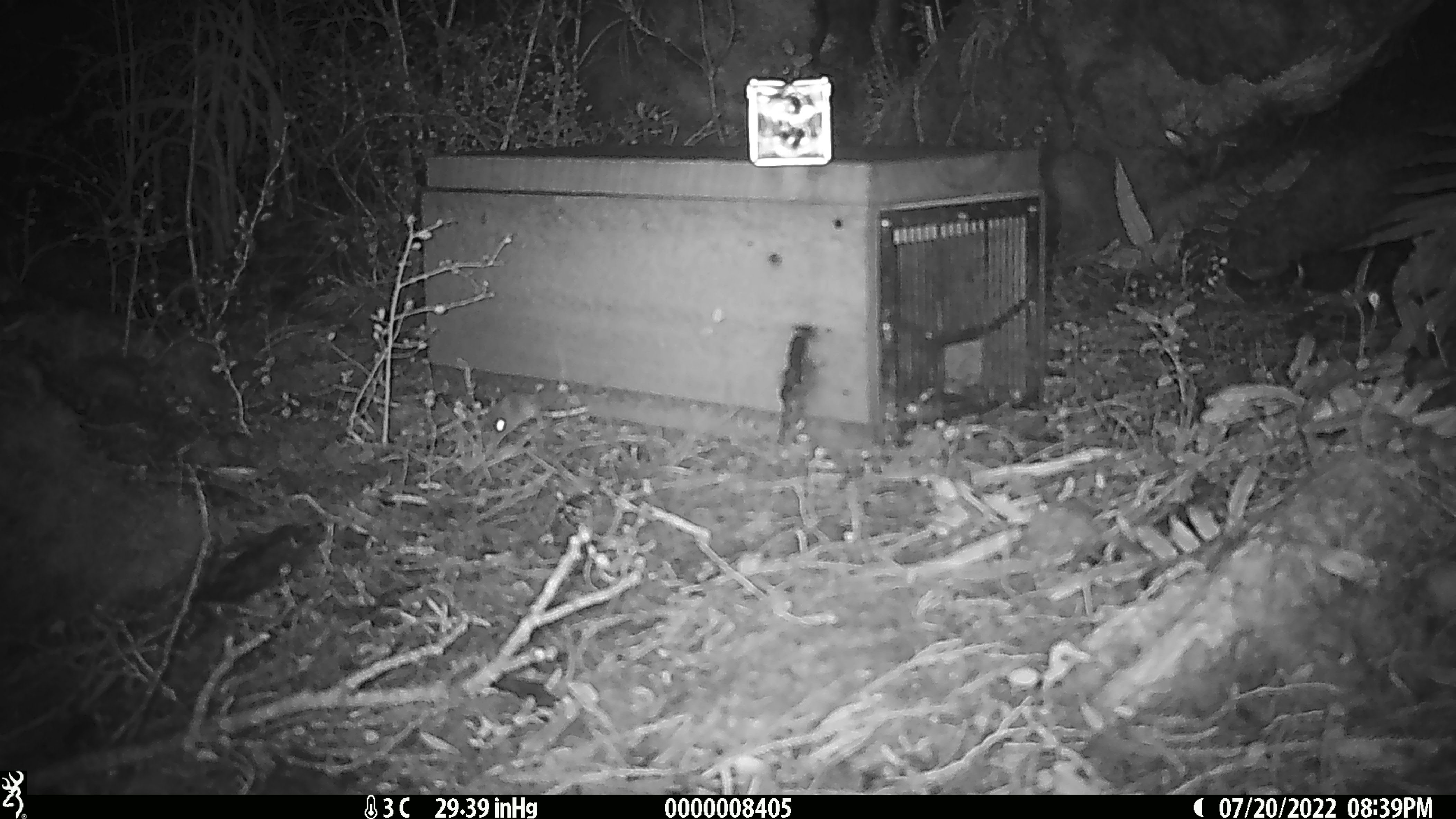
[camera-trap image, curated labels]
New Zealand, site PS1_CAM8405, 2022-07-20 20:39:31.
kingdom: Animalia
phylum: Chordata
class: Mammalia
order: Rodentia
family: Muridae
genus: Mus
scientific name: Mus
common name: mouse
Mouse (Mus).